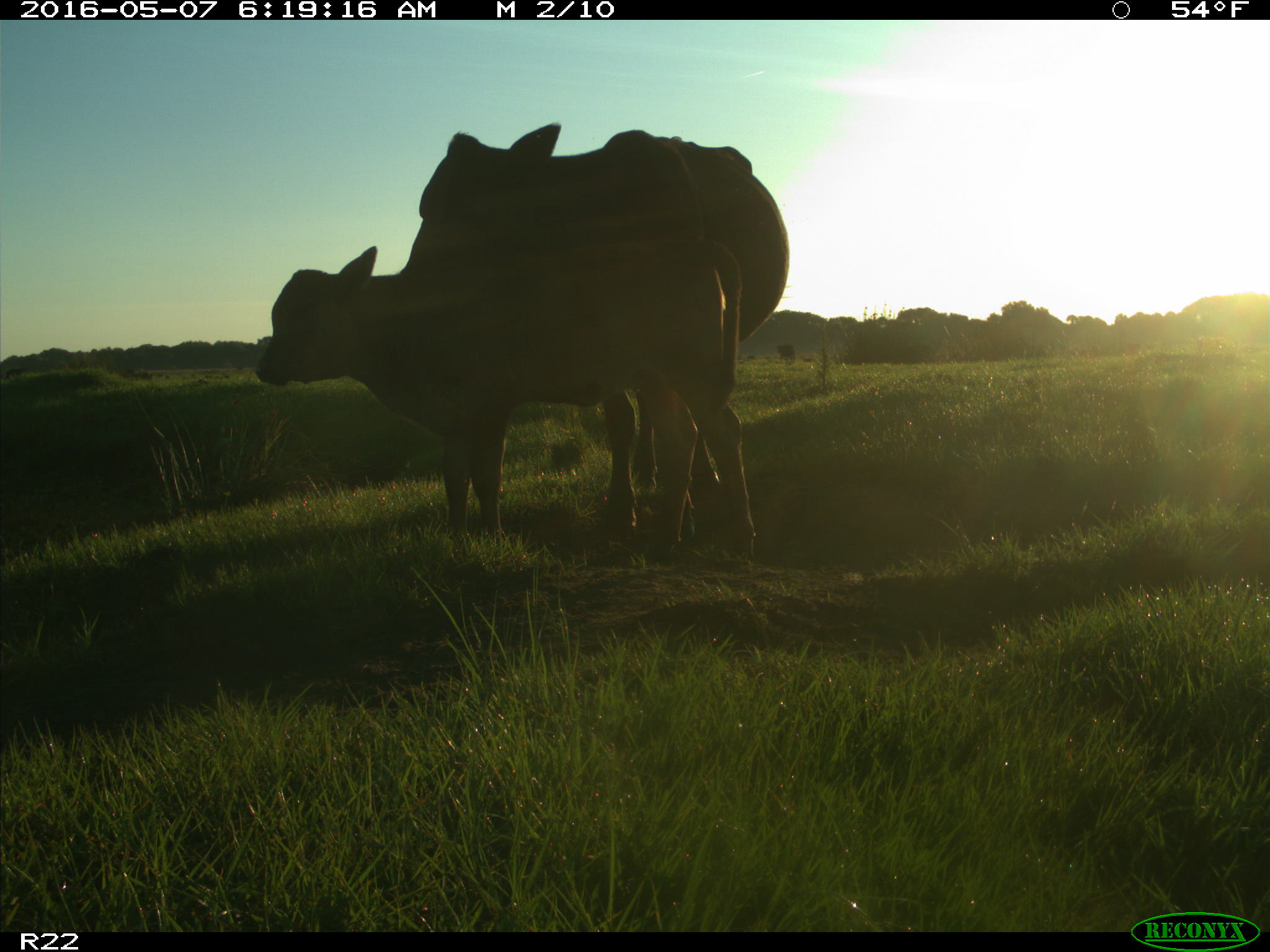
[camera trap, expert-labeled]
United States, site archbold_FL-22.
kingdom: Animalia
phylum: Chordata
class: Mammalia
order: Artiodactyla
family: Bovidae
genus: Bos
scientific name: Bos taurus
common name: domestic cow